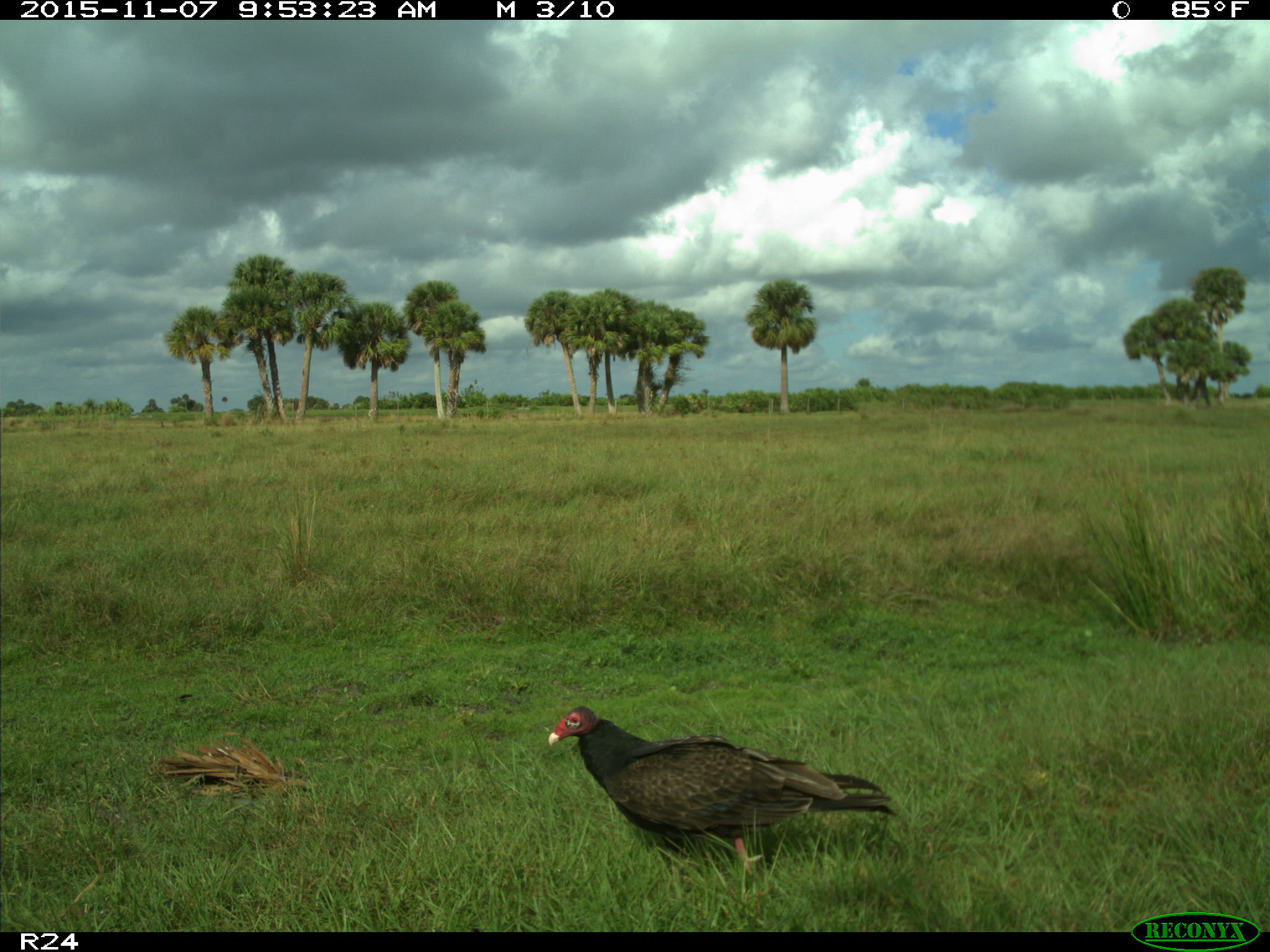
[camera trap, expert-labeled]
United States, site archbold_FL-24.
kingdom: Animalia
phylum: Chordata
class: Aves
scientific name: Aves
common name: birds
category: unidentified bird